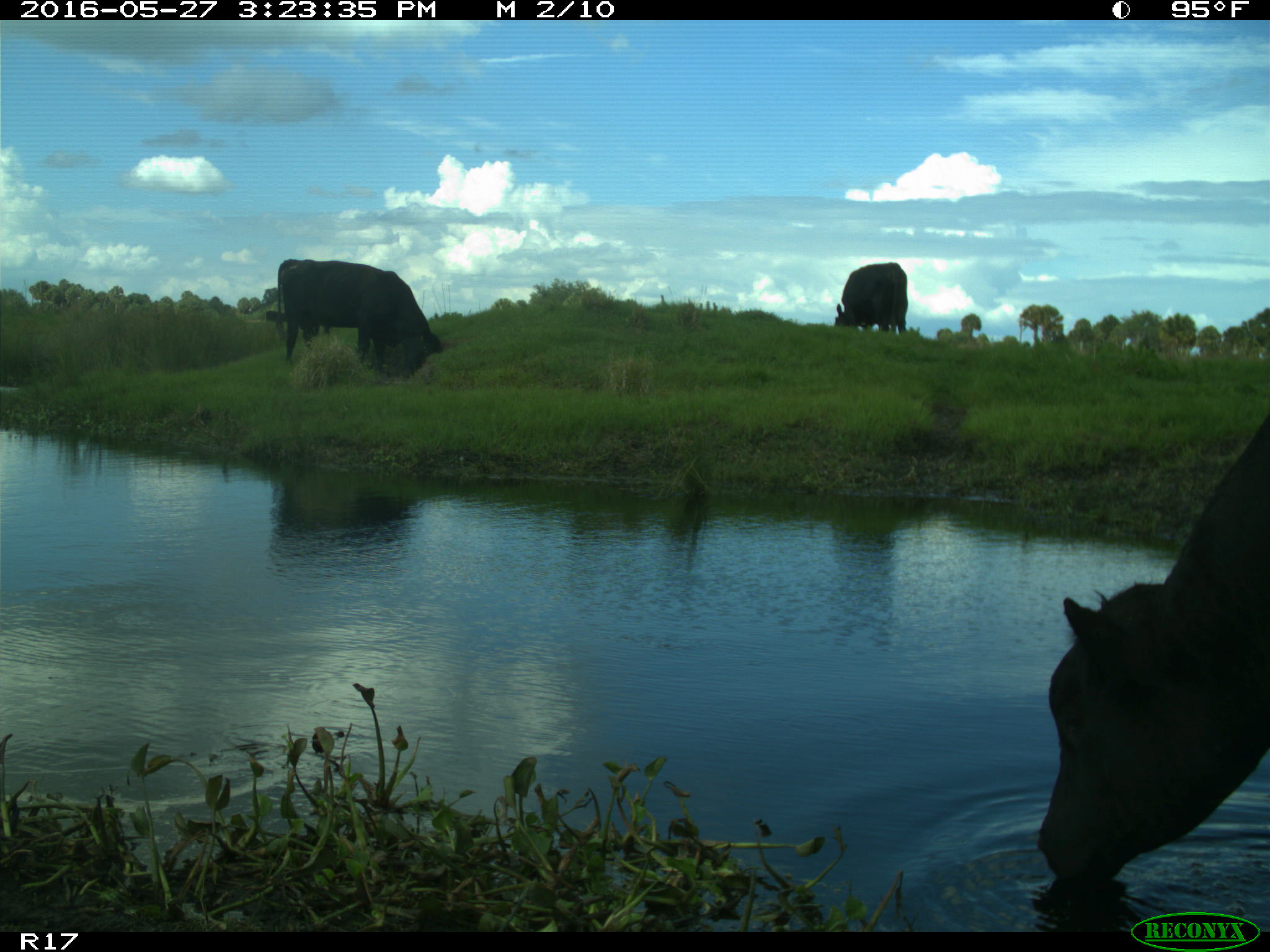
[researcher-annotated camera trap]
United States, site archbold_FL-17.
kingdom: Animalia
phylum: Chordata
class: Mammalia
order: Artiodactyla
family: Bovidae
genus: Bos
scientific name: Bos taurus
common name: domestic cow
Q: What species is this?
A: Bos taurus (domestic cow).